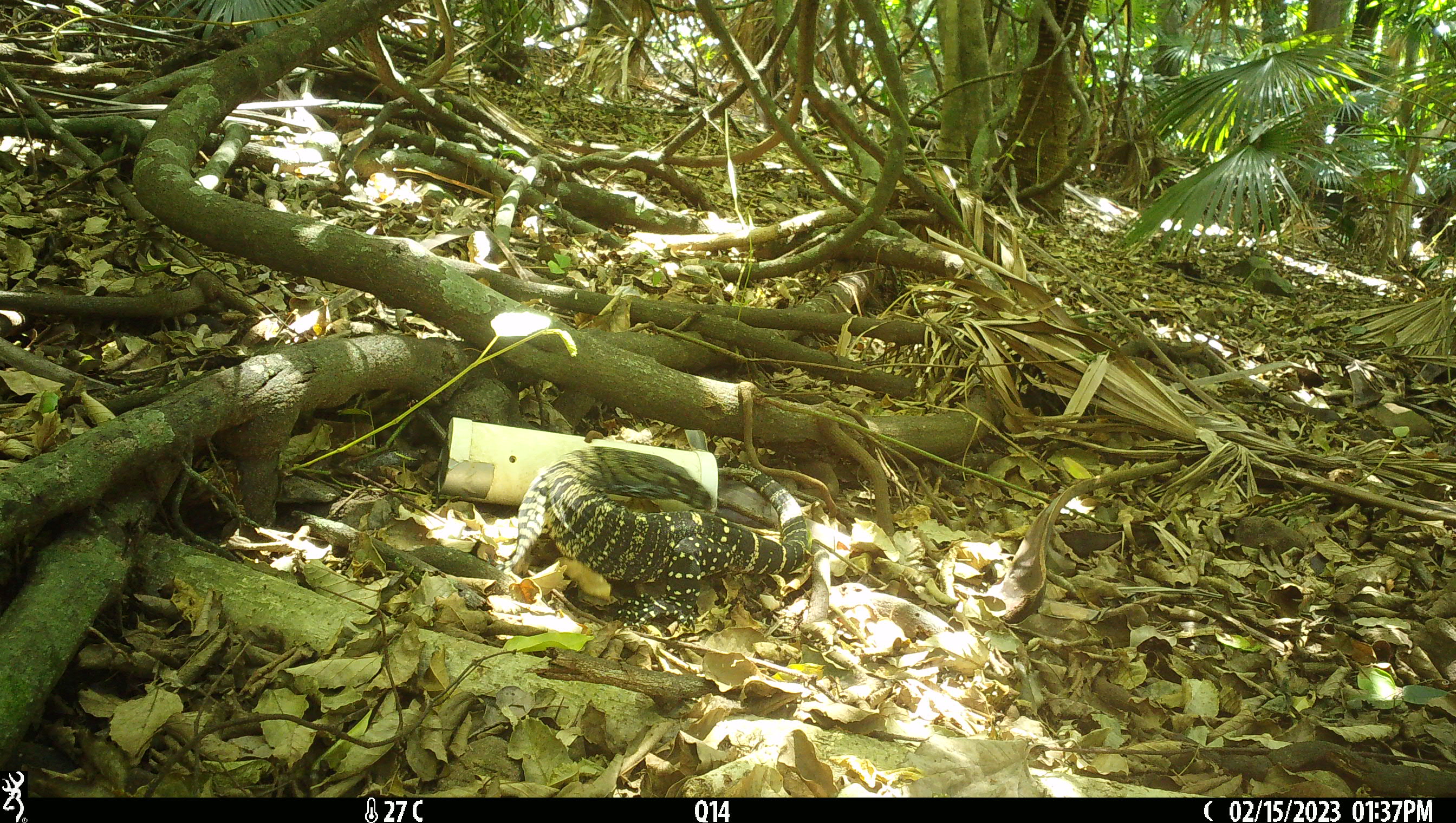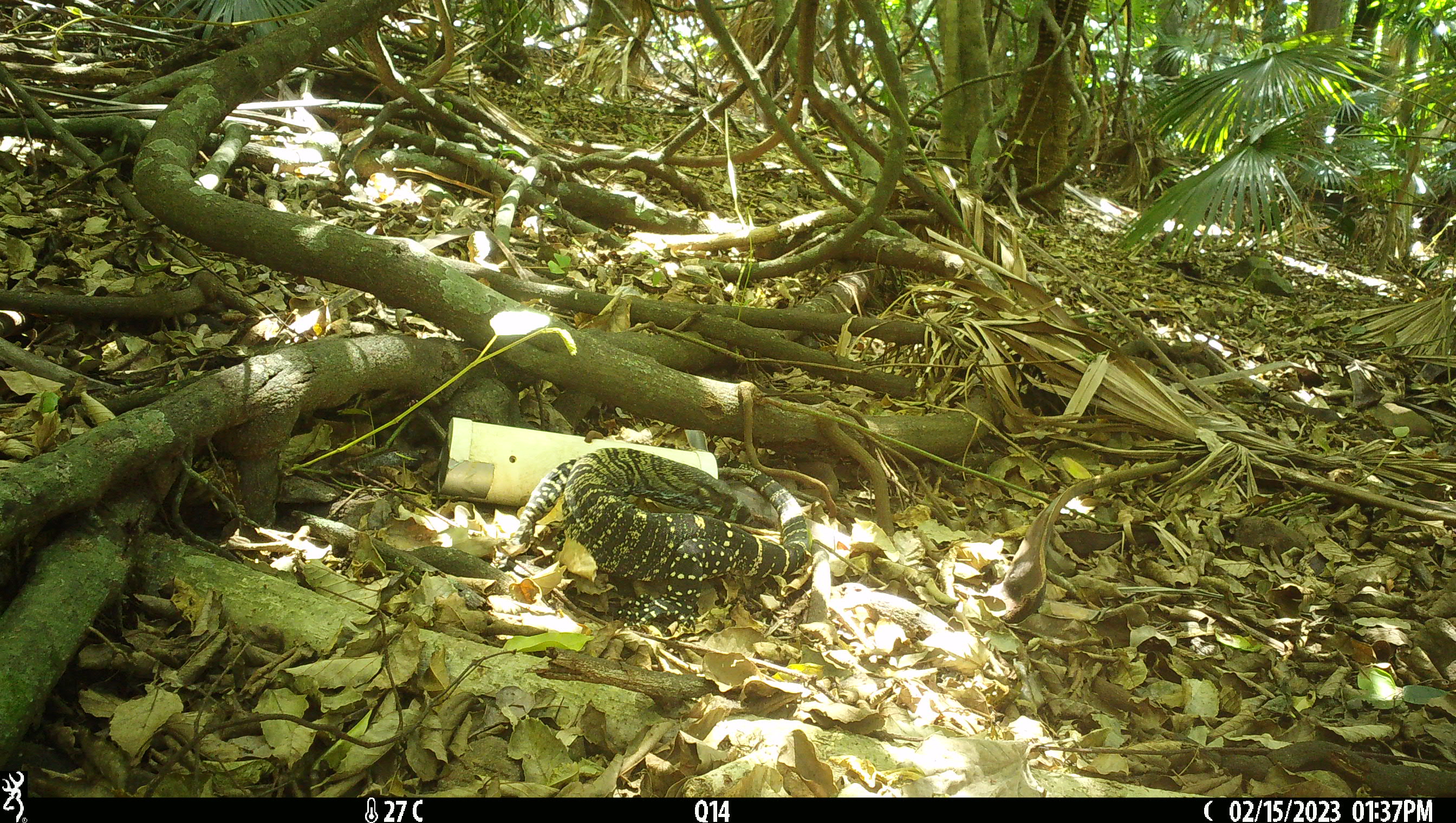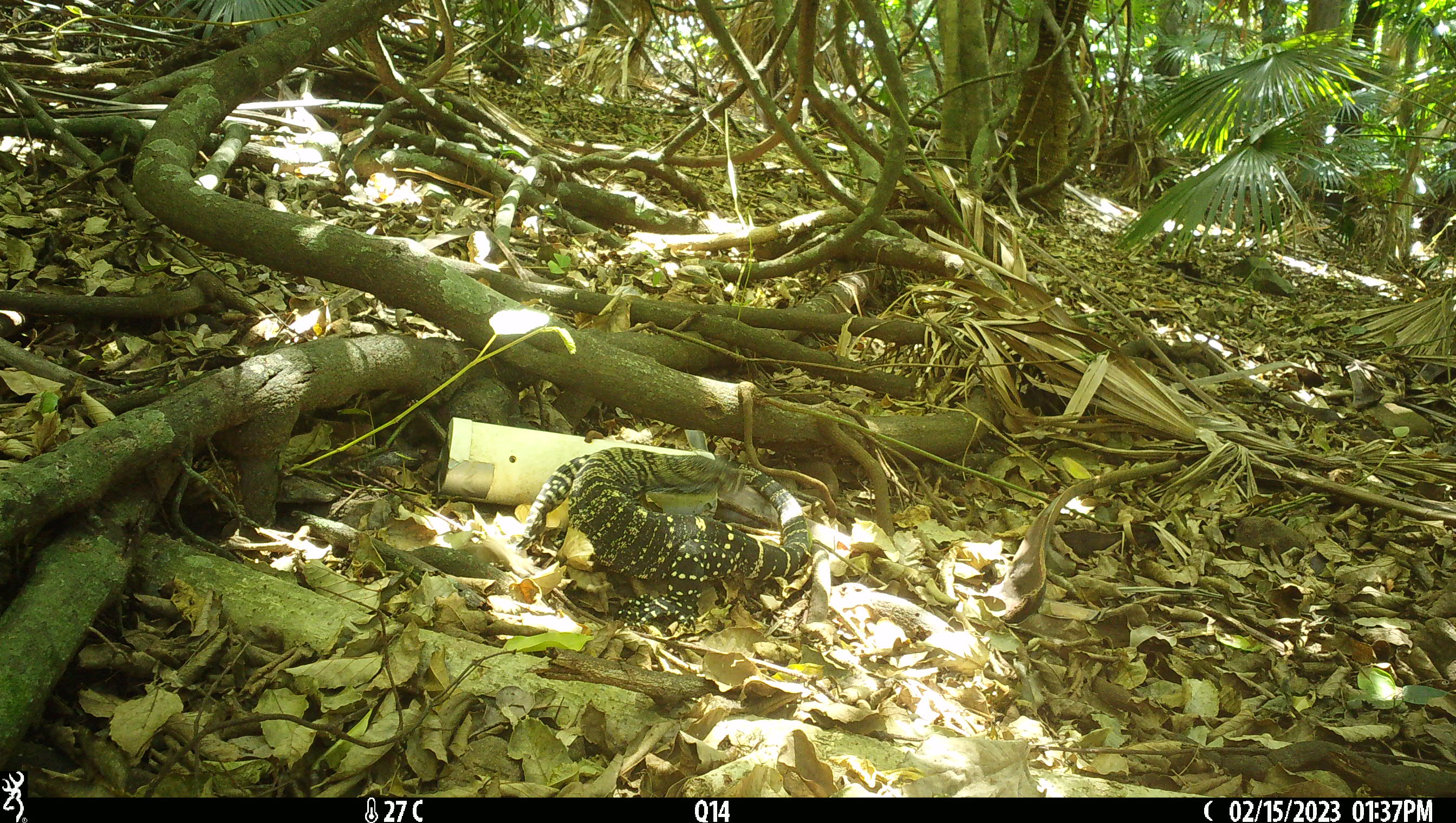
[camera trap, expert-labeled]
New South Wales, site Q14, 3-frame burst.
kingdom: Animalia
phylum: Chordata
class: Reptilia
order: Squamata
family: Varanidae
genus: Varanus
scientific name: Varanus varius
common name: lace monitor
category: goanna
Goanna (lace monitor) (Varanus varius).